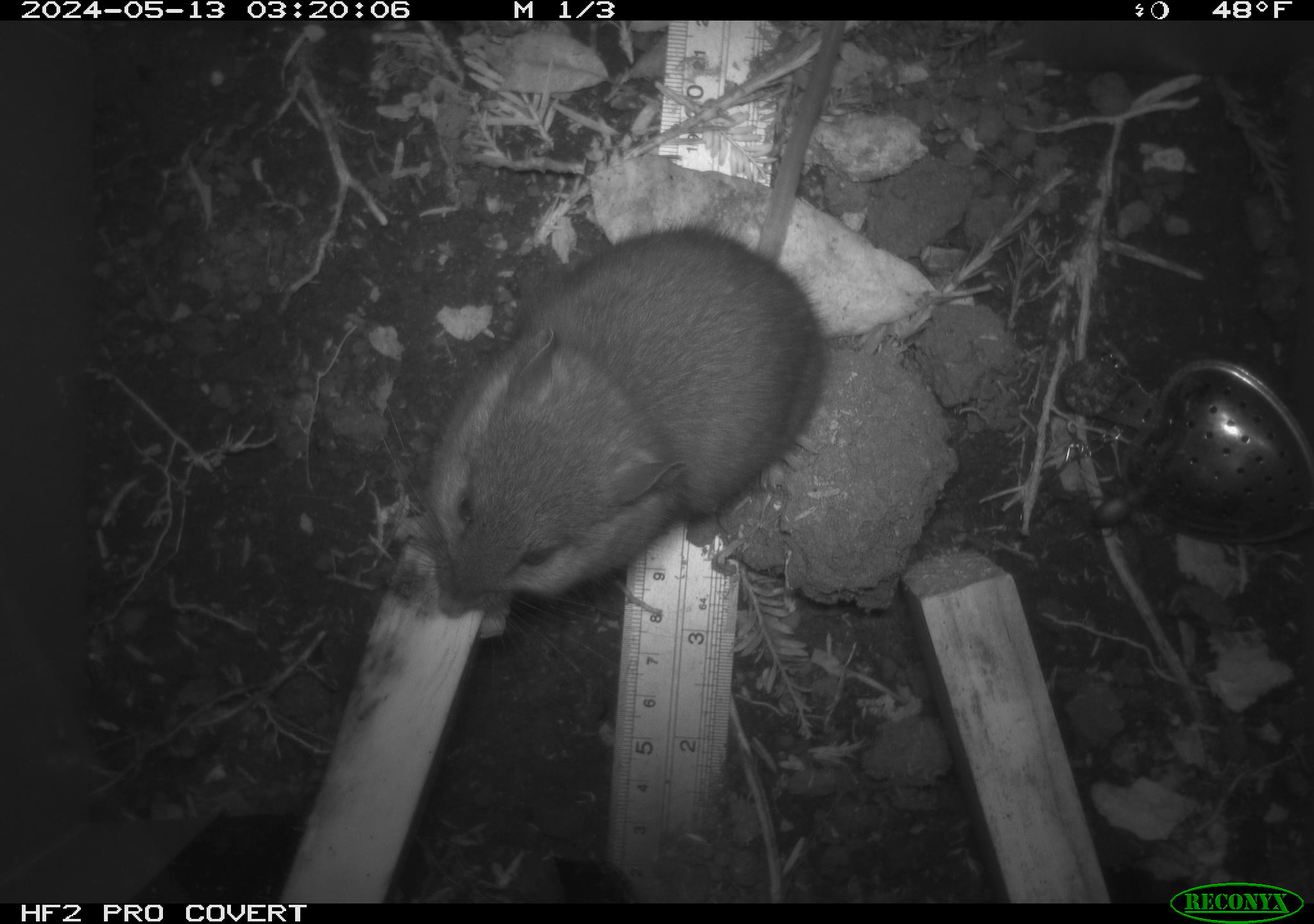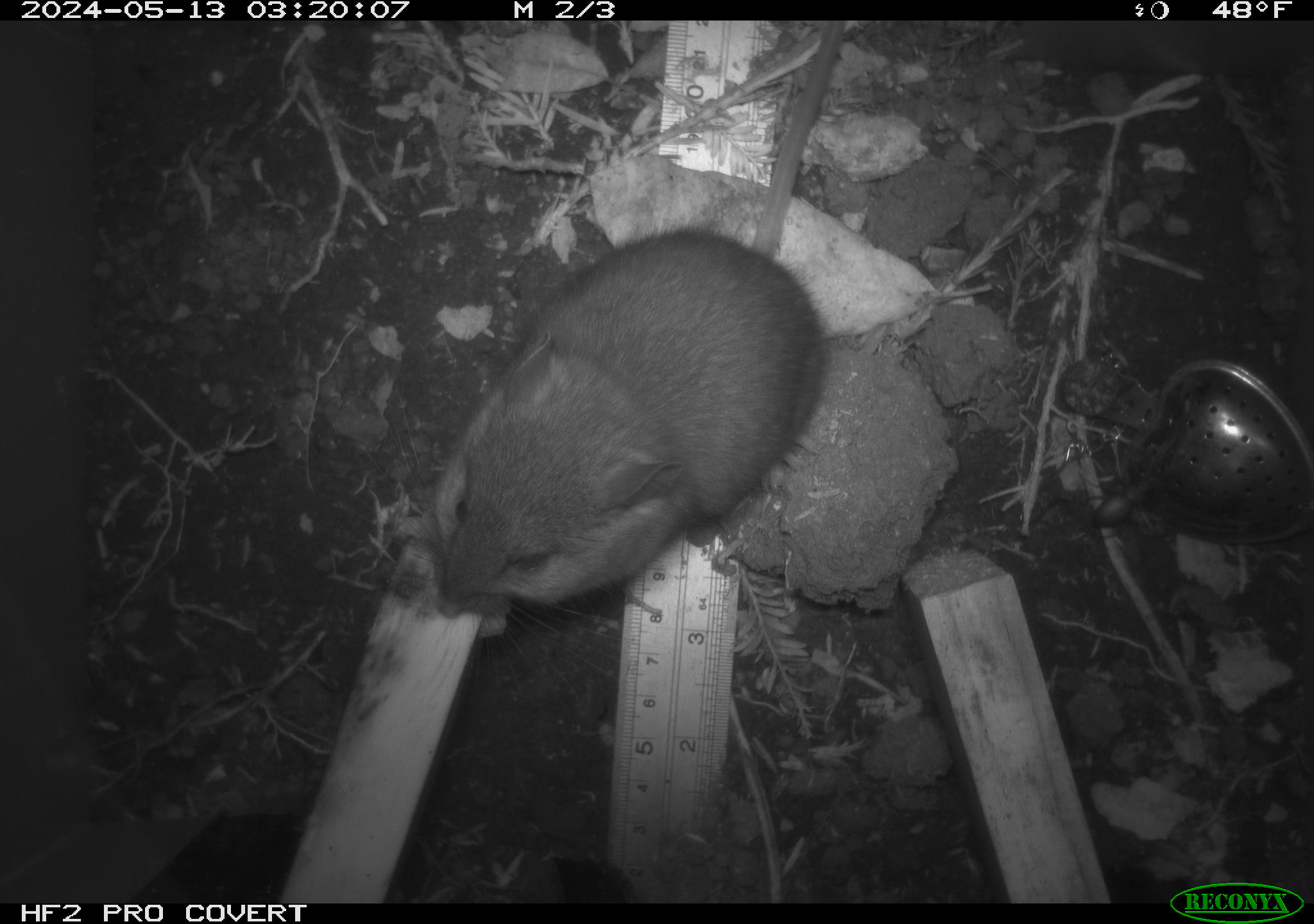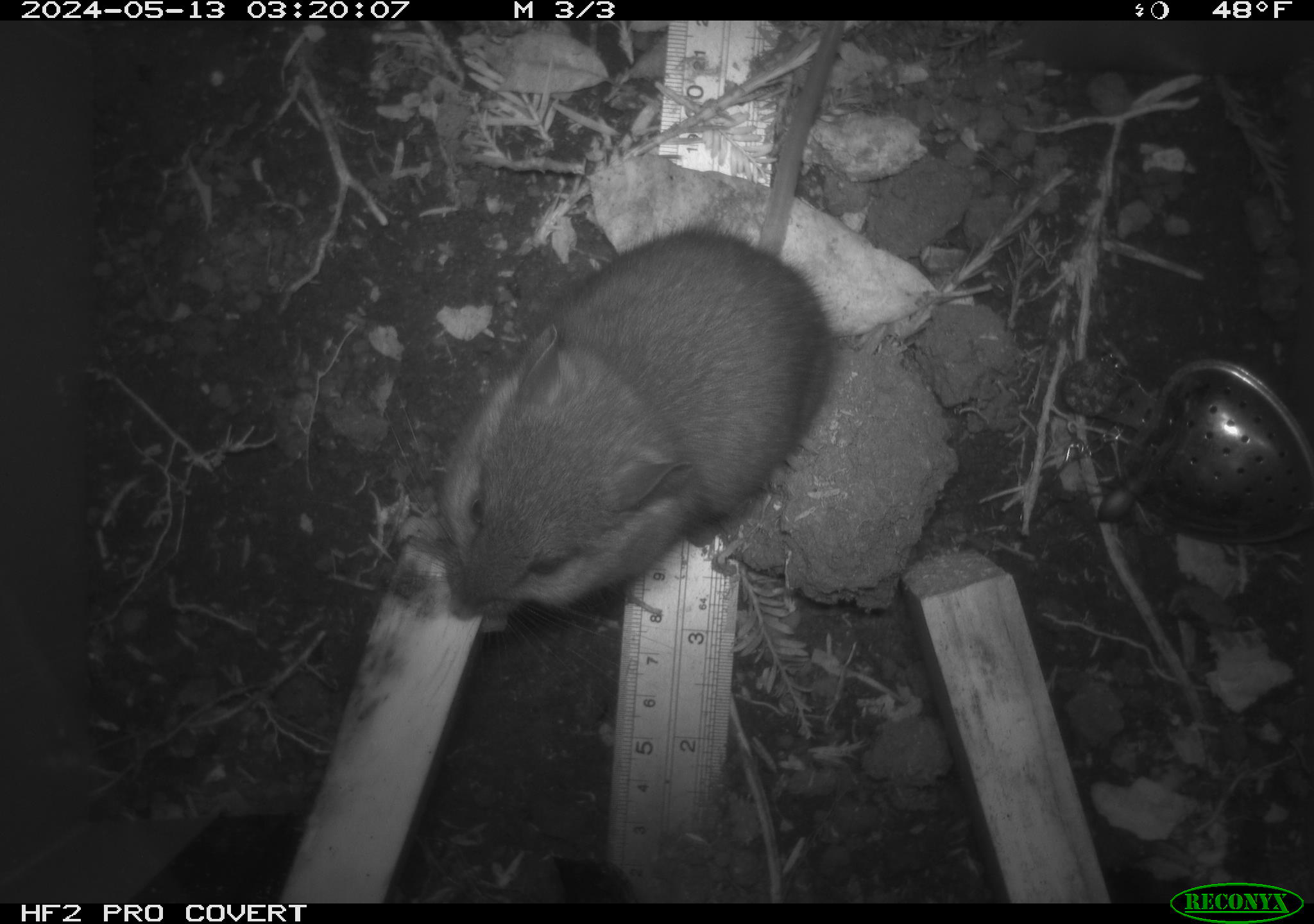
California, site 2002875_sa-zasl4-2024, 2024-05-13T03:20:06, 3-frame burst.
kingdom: Animalia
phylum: Chordata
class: Mammalia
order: Rodentia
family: Cricetidae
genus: Neotoma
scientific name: Neotoma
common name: pack rat or woodrat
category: neotoma species